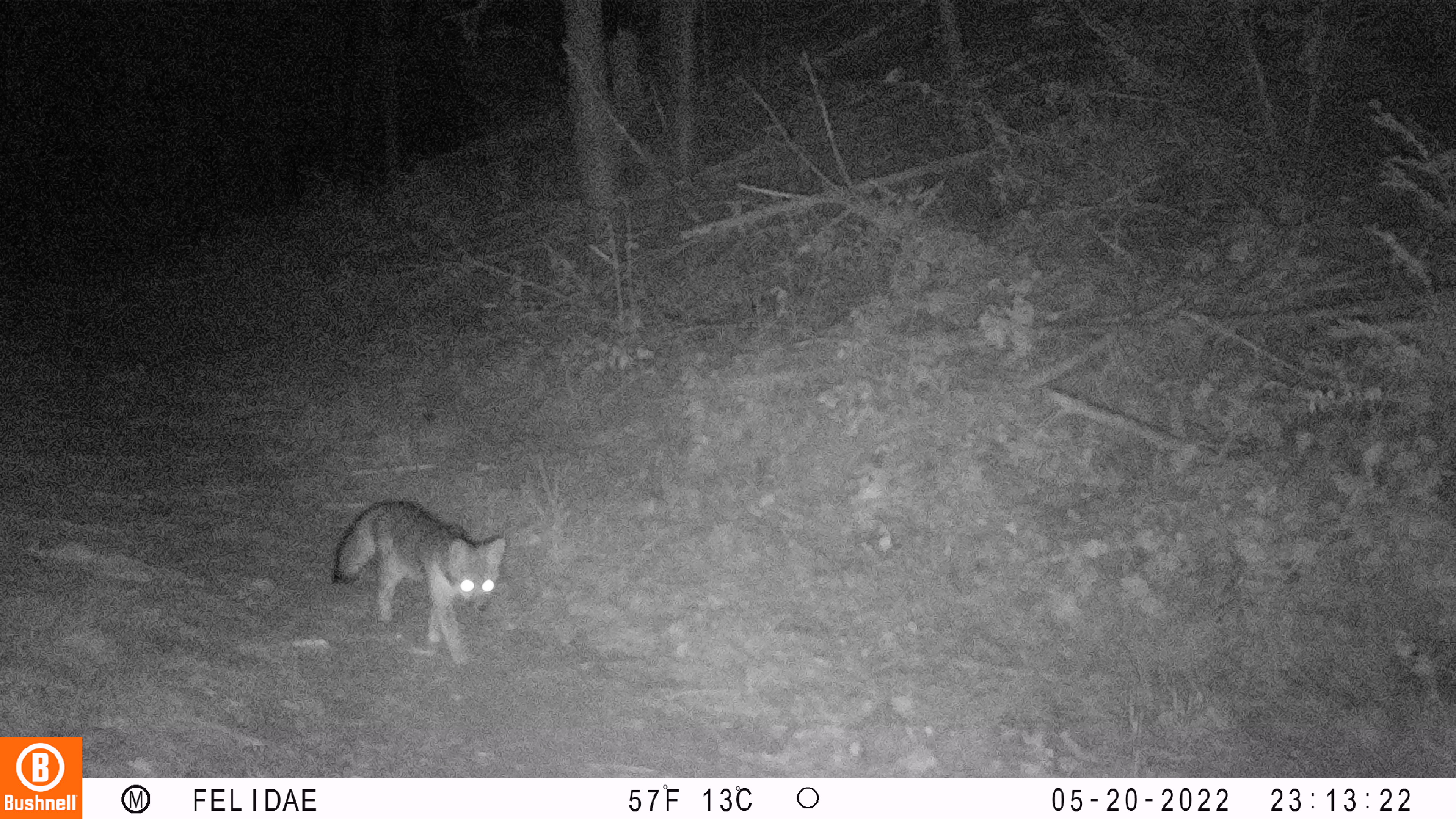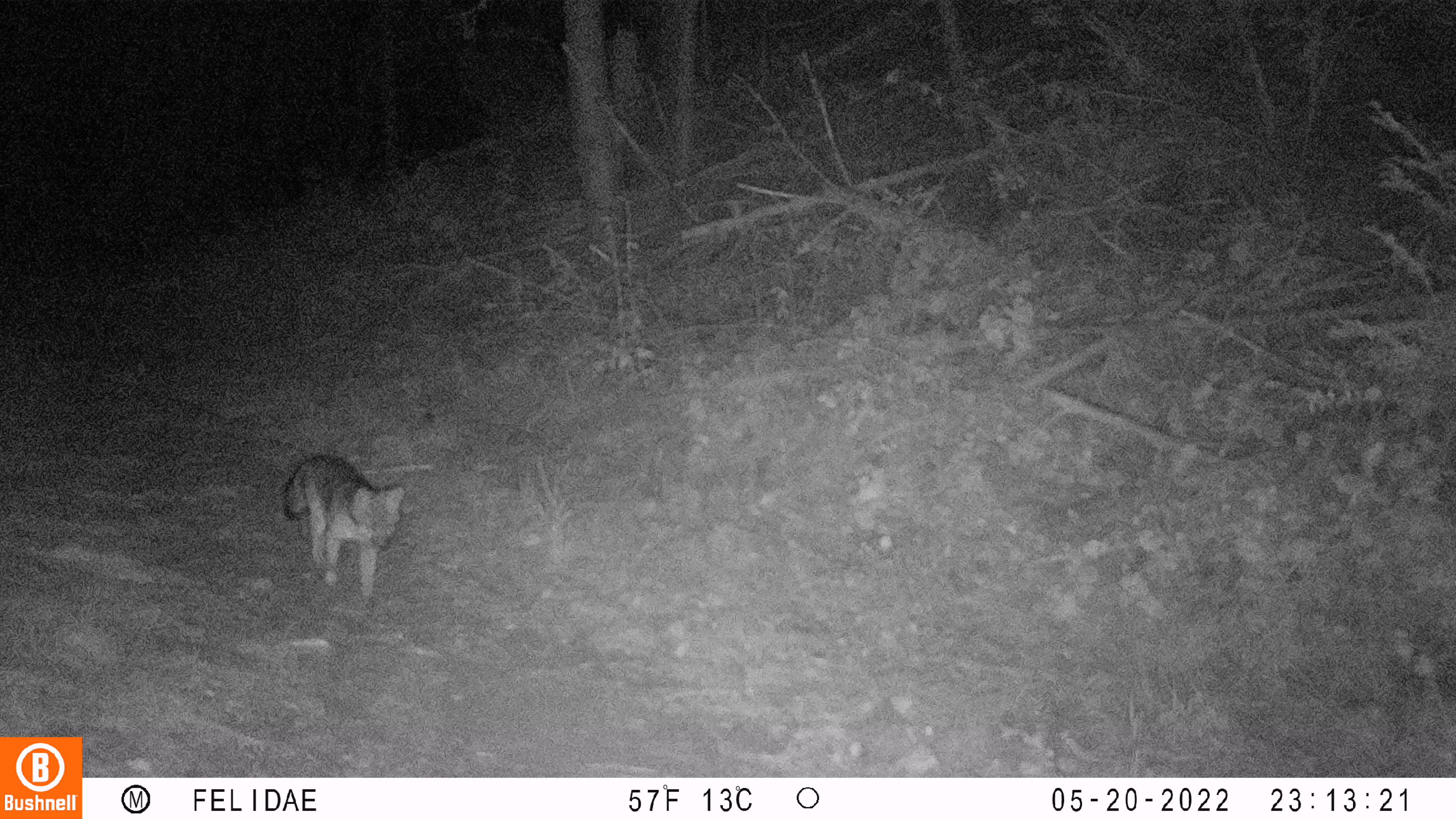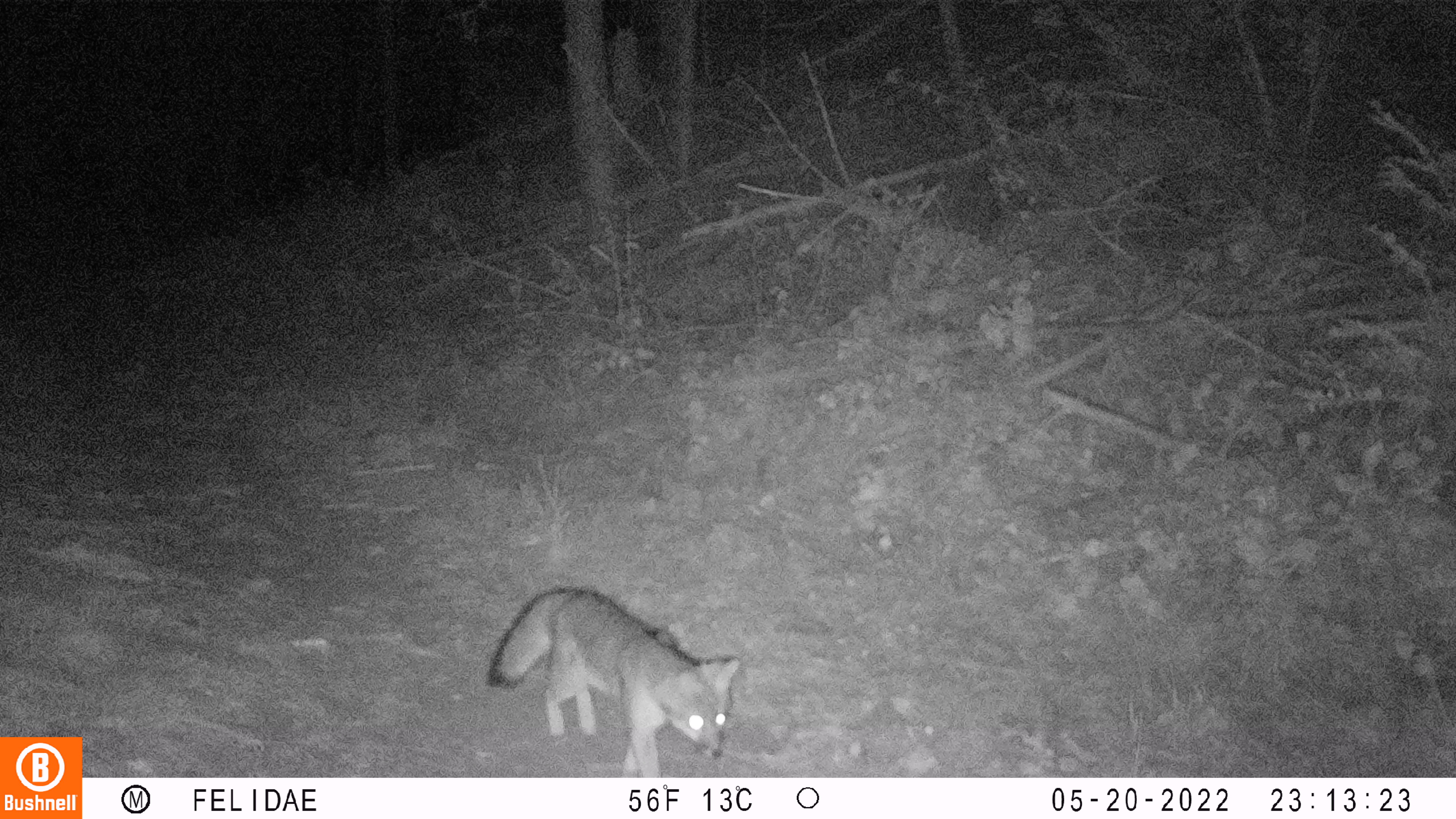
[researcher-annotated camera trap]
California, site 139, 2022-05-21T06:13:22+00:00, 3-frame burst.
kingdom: Animalia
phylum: Chordata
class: Mammalia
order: Carnivora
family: Canidae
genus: Urocyon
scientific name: Urocyon cinereoargenteus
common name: gray fox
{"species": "gray fox (Urocyon cinereoargenteus)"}